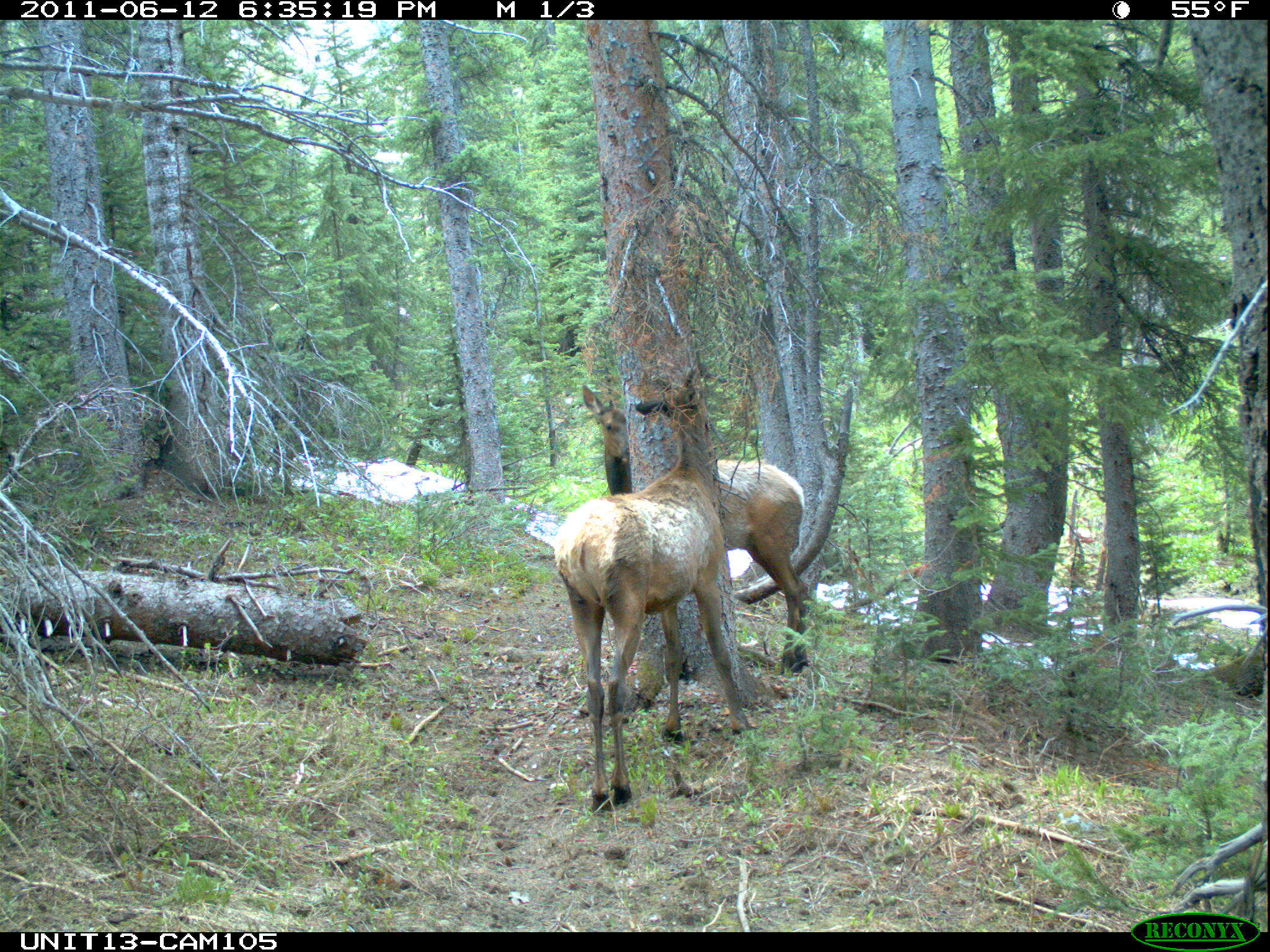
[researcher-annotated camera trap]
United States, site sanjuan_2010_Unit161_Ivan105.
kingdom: Animalia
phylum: Chordata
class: Mammalia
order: Artiodactyla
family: Cervidae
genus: Cervus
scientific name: Cervus elaphus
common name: red deer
Cervus elaphus (red deer).